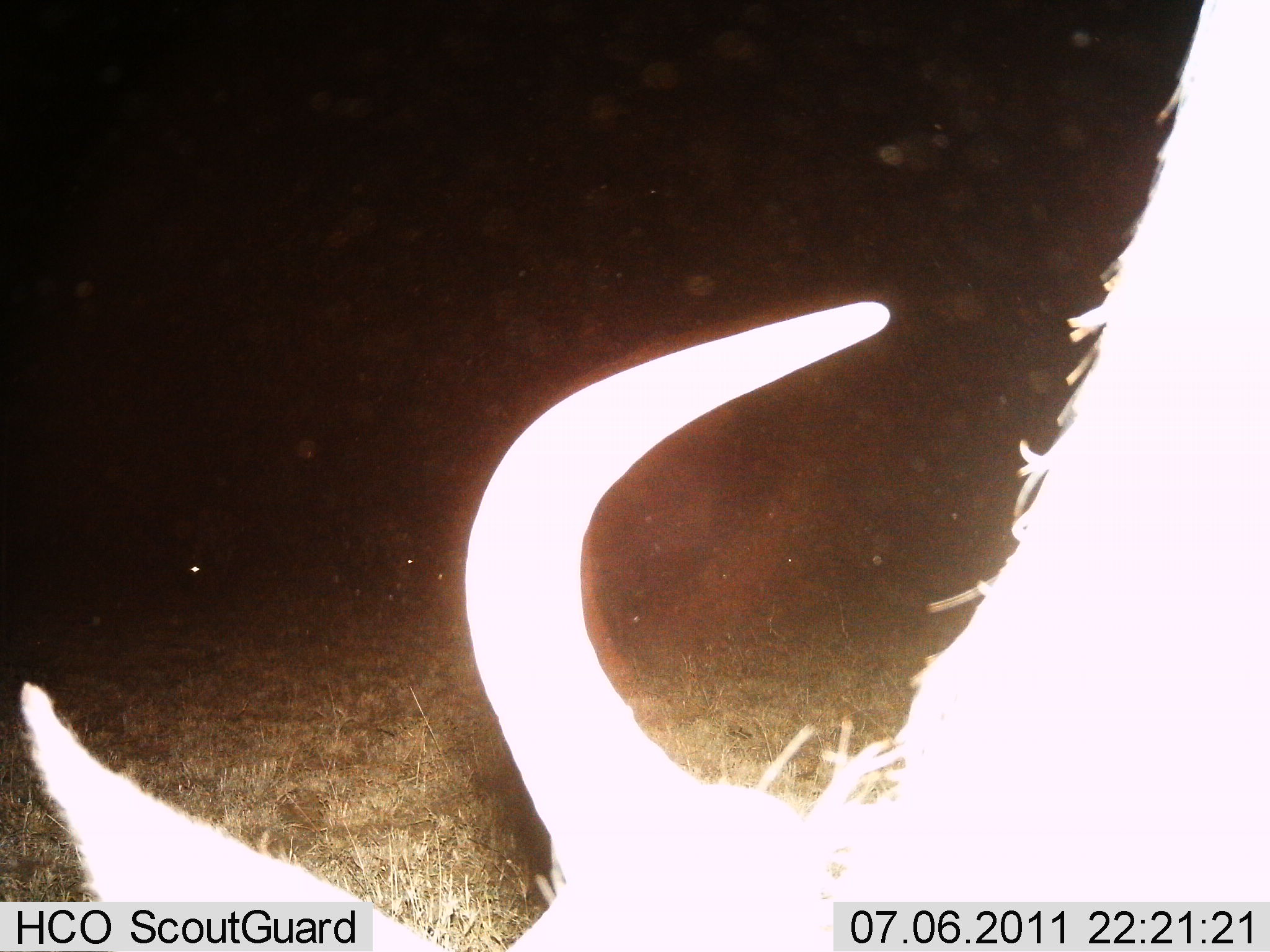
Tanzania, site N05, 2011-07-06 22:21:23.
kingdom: Animalia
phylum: Chordata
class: Mammalia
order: Artiodactyla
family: Bovidae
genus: Connochaetes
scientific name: Connochaetes taurinus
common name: blue wildebeest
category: wildebeest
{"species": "wildebeest (blue wildebeest) (Connochaetes taurinus)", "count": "1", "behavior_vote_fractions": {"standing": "40%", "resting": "10%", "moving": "10%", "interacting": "0%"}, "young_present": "0%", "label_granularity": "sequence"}